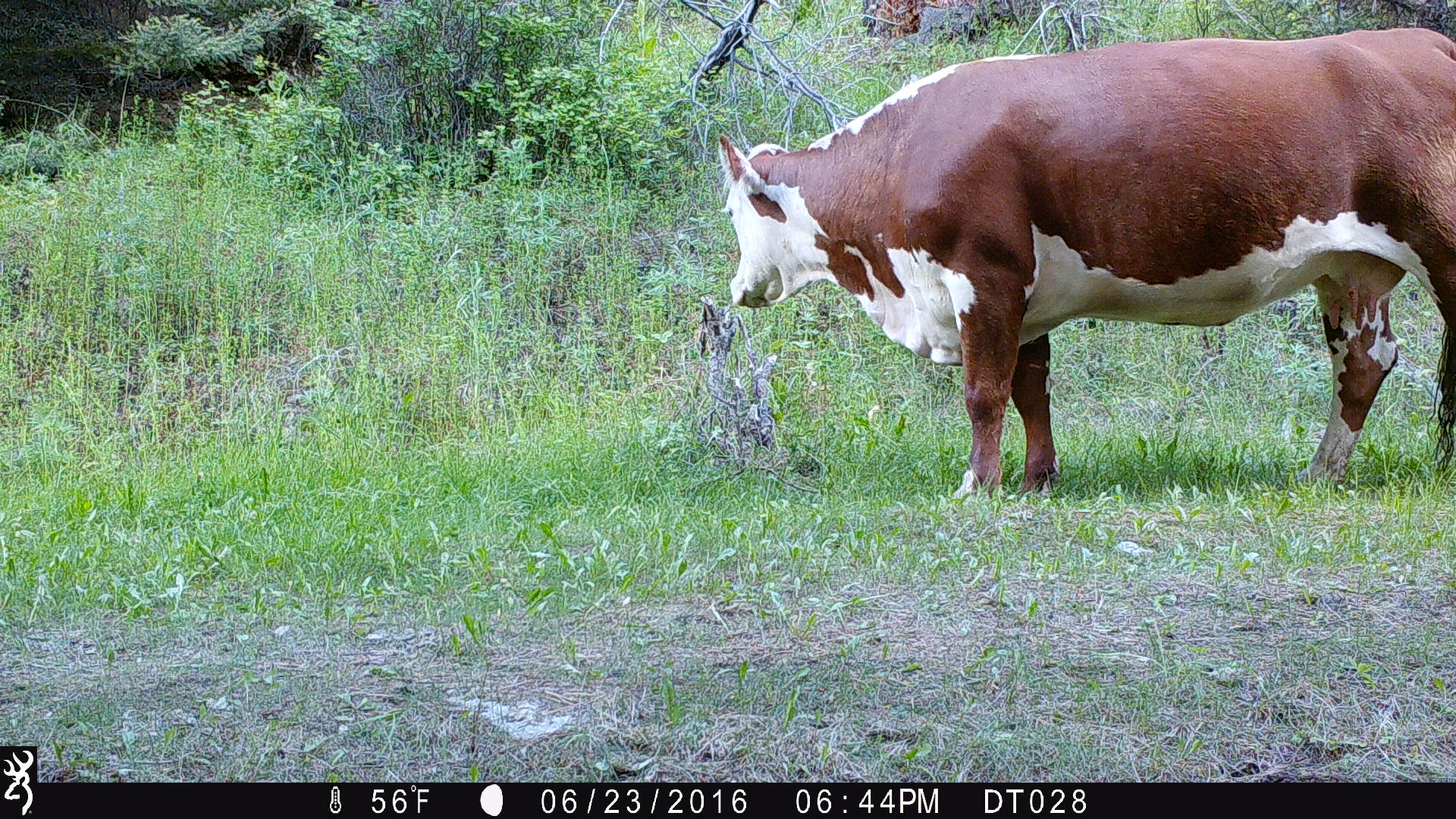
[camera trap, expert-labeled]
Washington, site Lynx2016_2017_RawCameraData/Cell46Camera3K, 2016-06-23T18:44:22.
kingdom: Animalia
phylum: Chordata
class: Mammalia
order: Artiodactyla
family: Bovidae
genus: Bos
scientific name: Bos taurus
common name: domestic cattle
Domestic cattle (Bos taurus). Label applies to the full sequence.